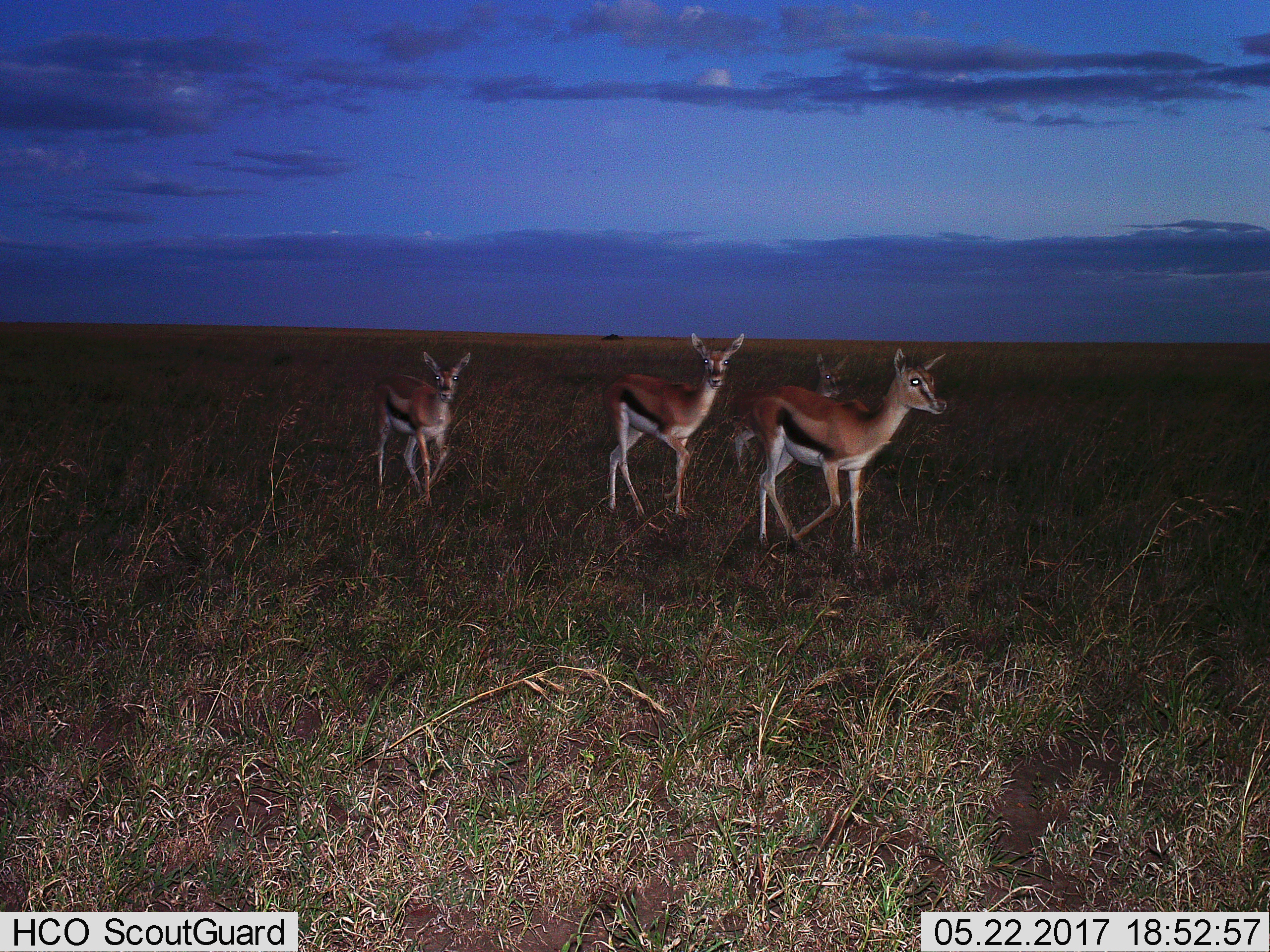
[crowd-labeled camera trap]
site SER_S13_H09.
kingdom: Animalia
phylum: Chordata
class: Mammalia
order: Artiodactyla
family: Bovidae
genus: Eudorcas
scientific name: Eudorcas thomsonii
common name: thomson's gazelle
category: gazellethomsons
Gazellethomsons (thomson's gazelle) (Eudorcas thomsonii), count 4. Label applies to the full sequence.